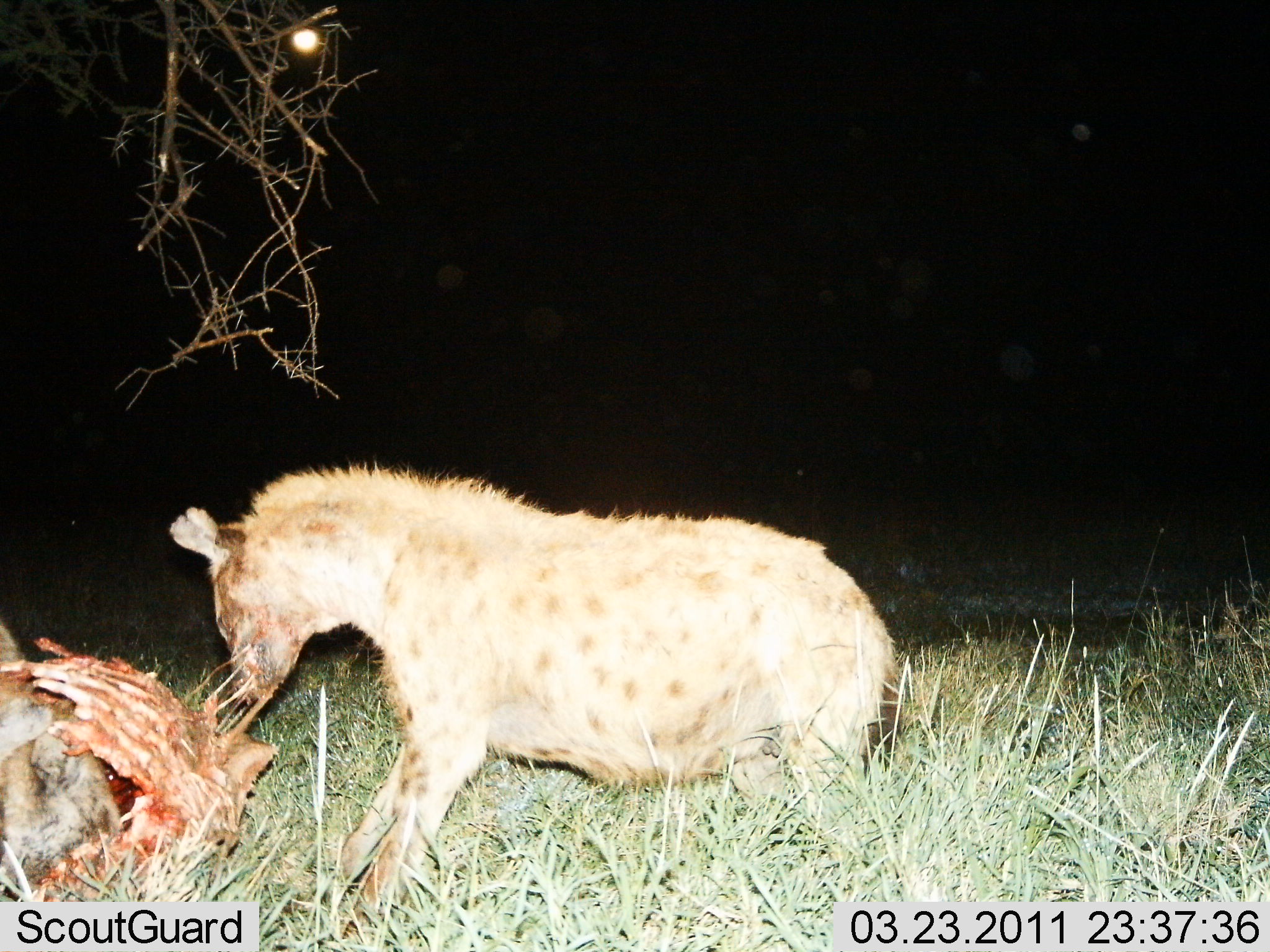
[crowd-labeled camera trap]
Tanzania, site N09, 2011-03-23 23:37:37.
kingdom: Animalia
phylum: Chordata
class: Mammalia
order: Carnivora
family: Hyaenidae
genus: Crocuta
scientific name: Crocuta crocuta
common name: spotted hyena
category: hyenaspotted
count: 1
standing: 0%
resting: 0%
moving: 0%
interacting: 13%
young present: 0%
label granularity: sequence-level